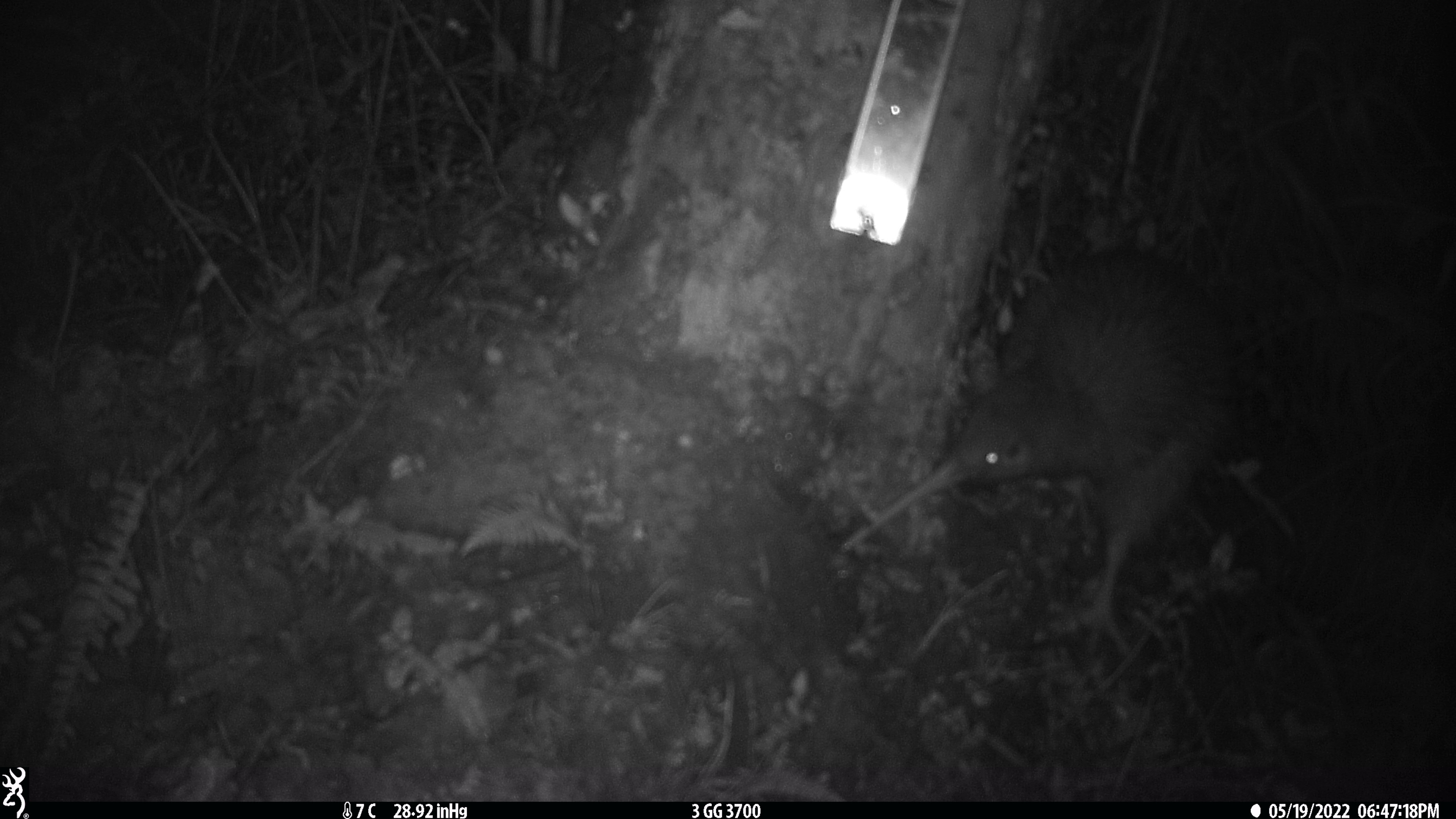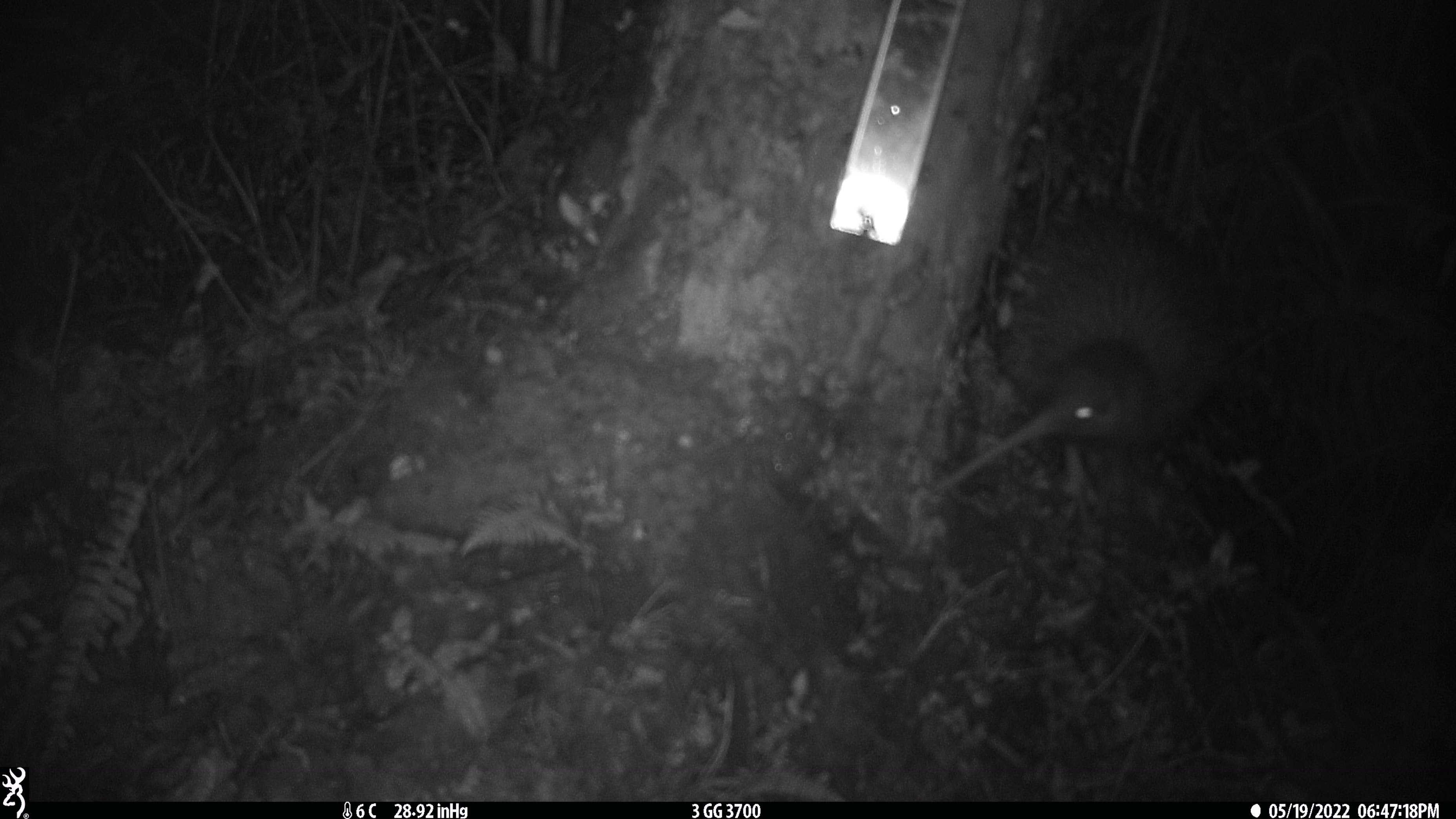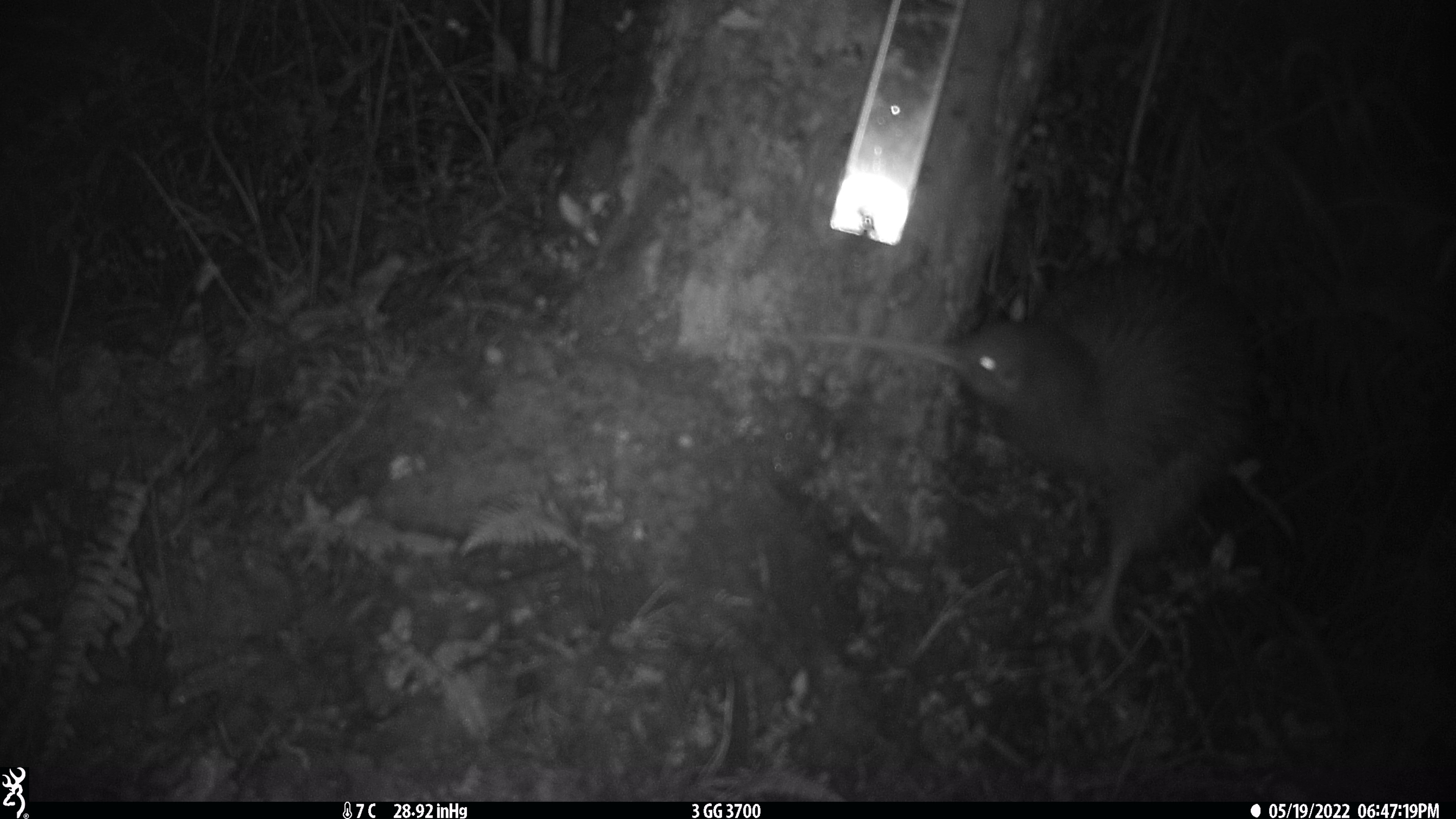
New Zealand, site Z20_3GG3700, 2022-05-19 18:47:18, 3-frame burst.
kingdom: Animalia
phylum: Chordata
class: Aves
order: Apterygiformes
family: Apterygidae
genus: Apteryx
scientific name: Apteryx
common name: kiwi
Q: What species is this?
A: Kiwi (Apteryx).